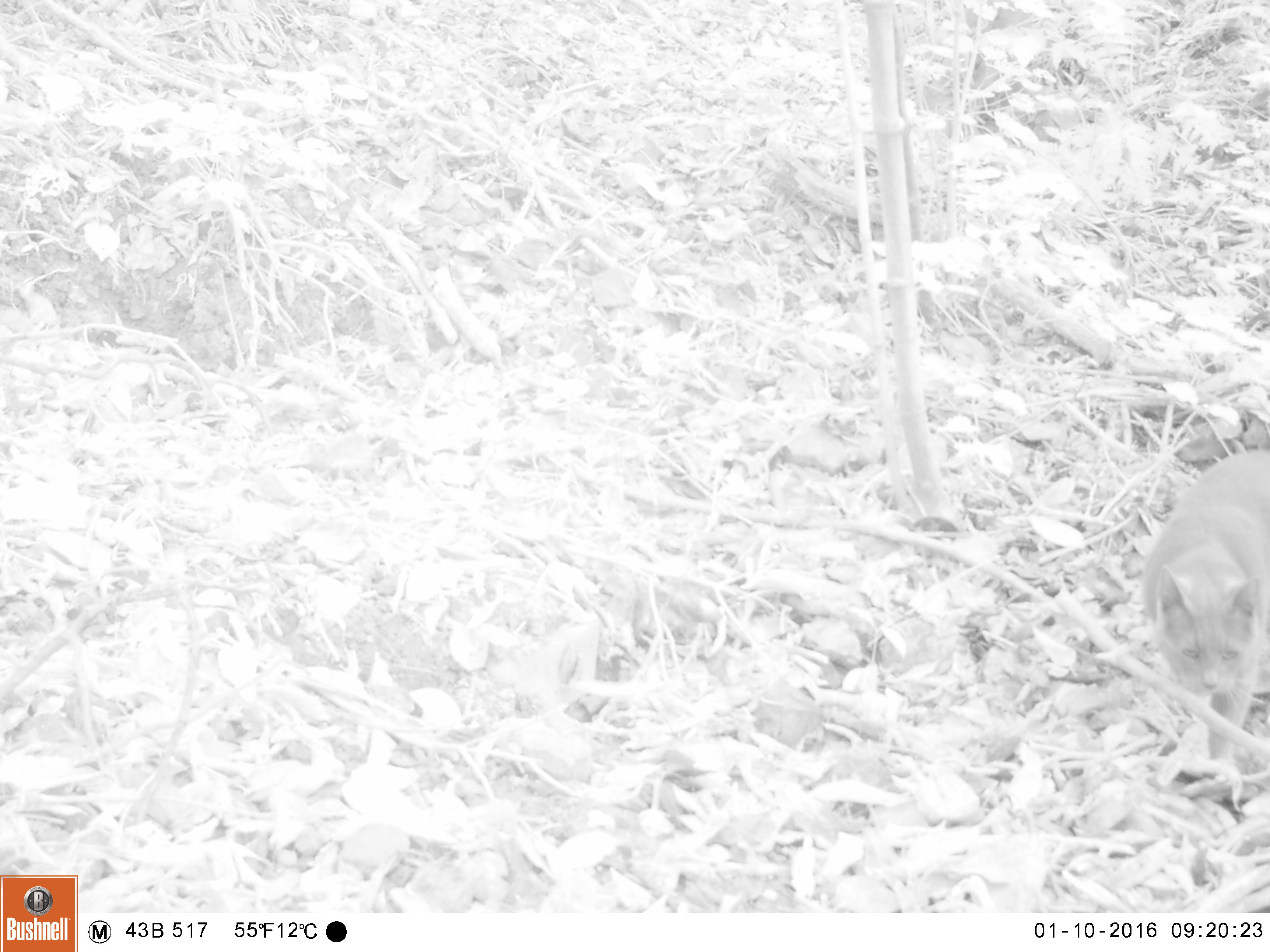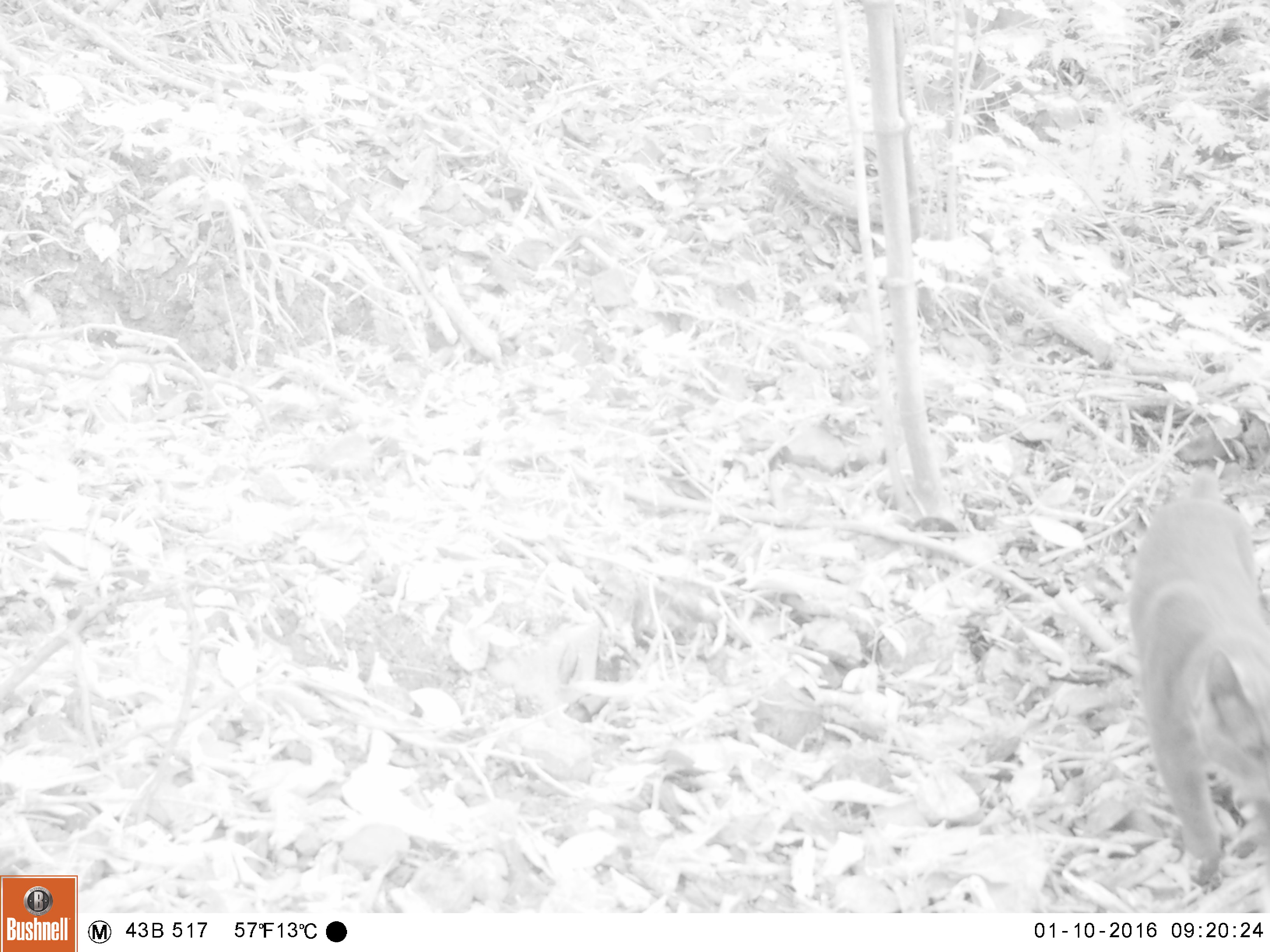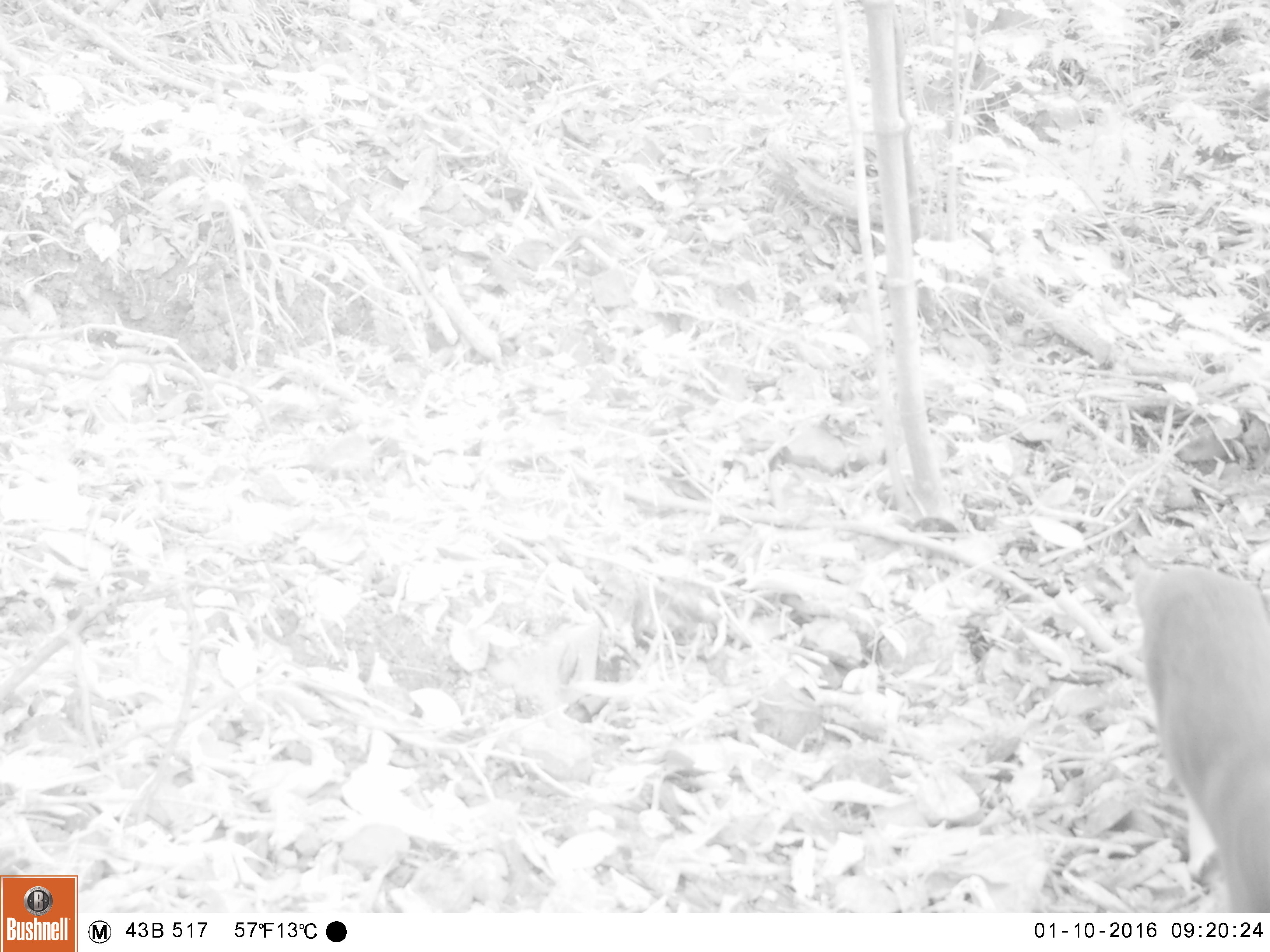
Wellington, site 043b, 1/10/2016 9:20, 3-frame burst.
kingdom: Animalia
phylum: Chordata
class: Mammalia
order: Carnivora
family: Felidae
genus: Felis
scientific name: Felis catus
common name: cat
Cat (Felis catus).